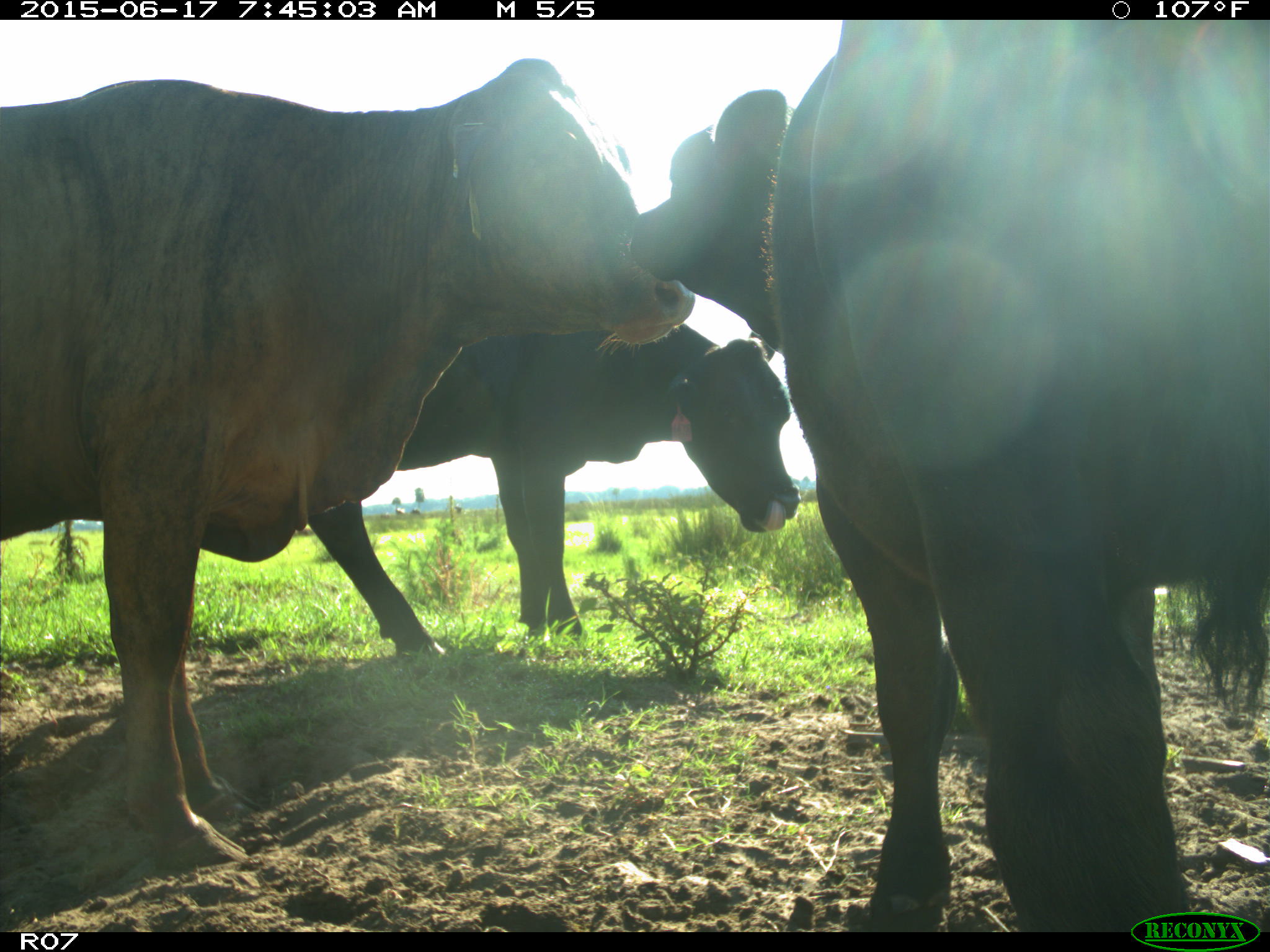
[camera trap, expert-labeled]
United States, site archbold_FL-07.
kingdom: Animalia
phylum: Chordata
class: Mammalia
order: Artiodactyla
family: Bovidae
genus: Bos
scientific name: Bos taurus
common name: domestic cow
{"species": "Bos taurus (domestic cow)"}